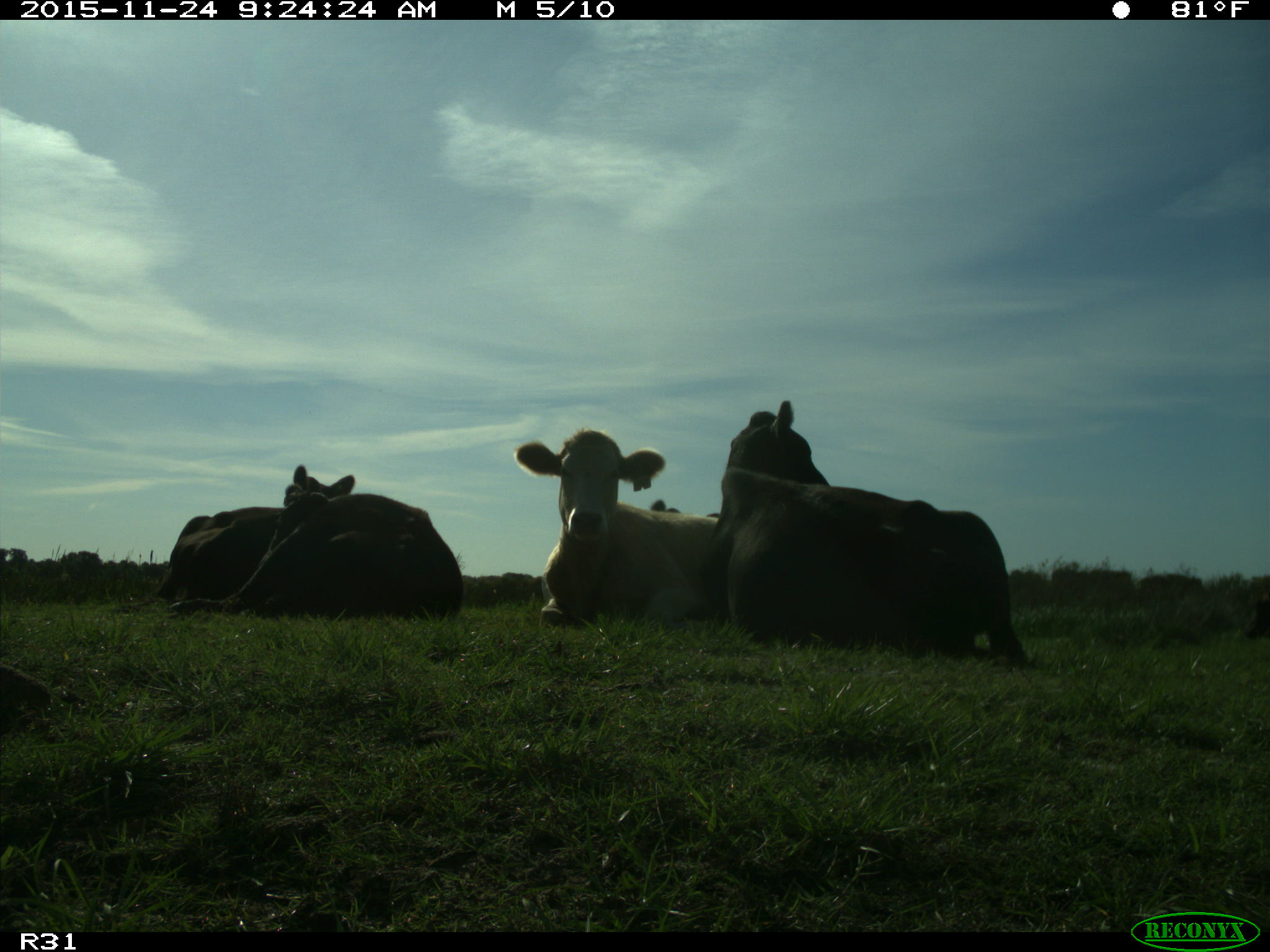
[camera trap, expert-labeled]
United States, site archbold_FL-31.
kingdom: Animalia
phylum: Chordata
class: Mammalia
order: Artiodactyla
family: Bovidae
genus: Bos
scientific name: Bos taurus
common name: domestic cow